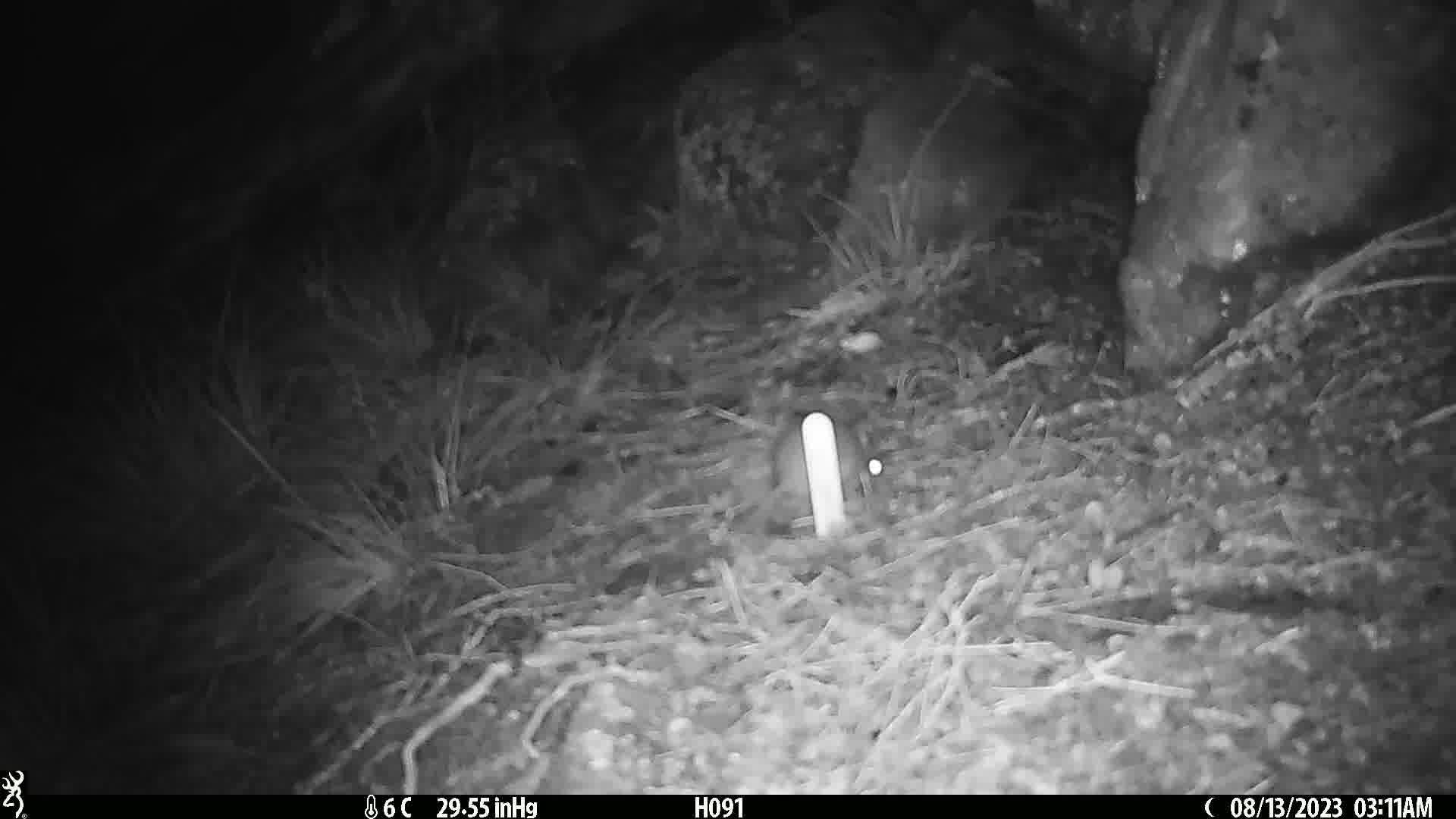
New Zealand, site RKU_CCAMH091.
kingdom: Animalia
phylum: Chordata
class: Mammalia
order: Rodentia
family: Muridae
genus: Rattus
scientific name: Rattus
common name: rat